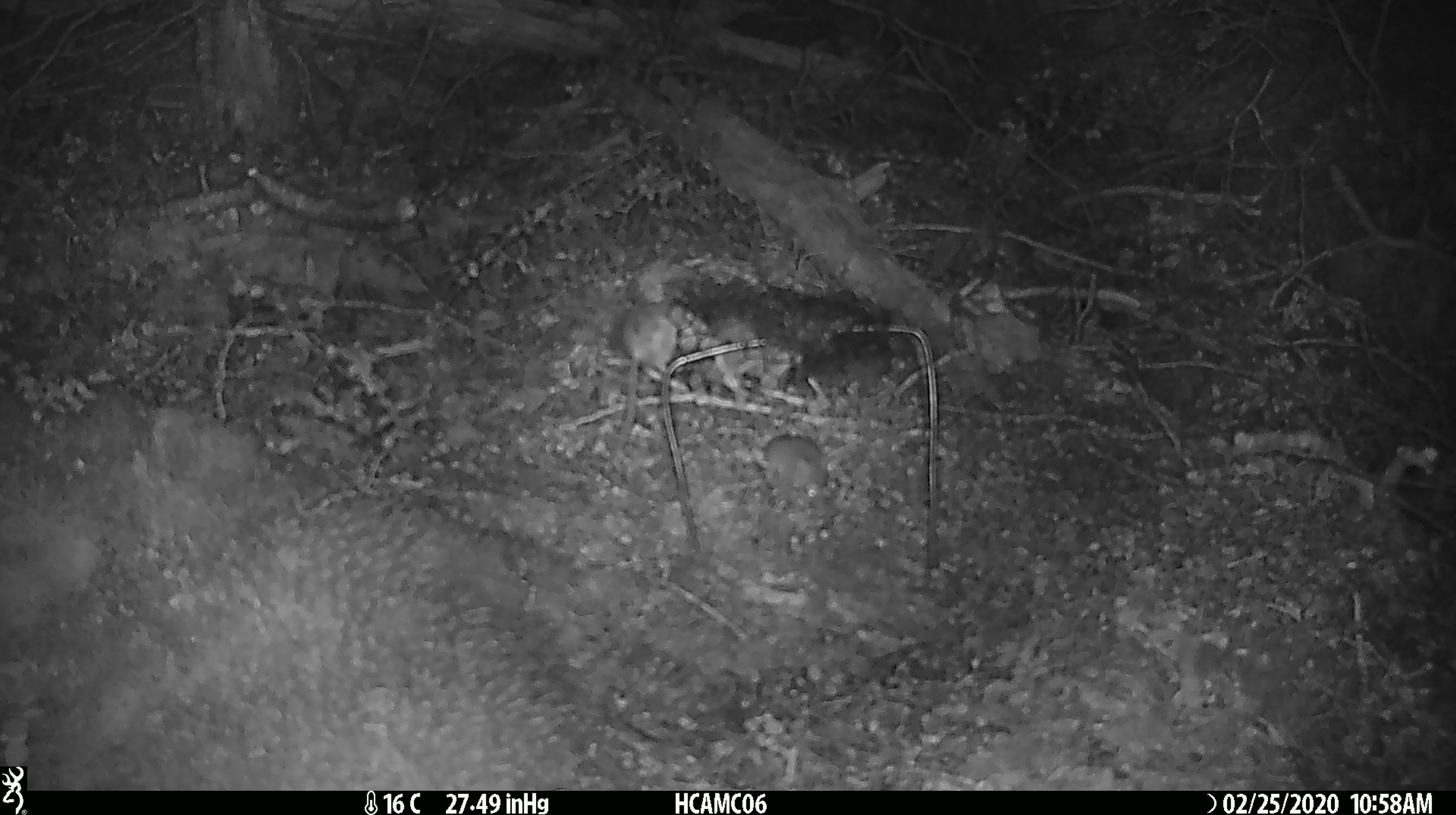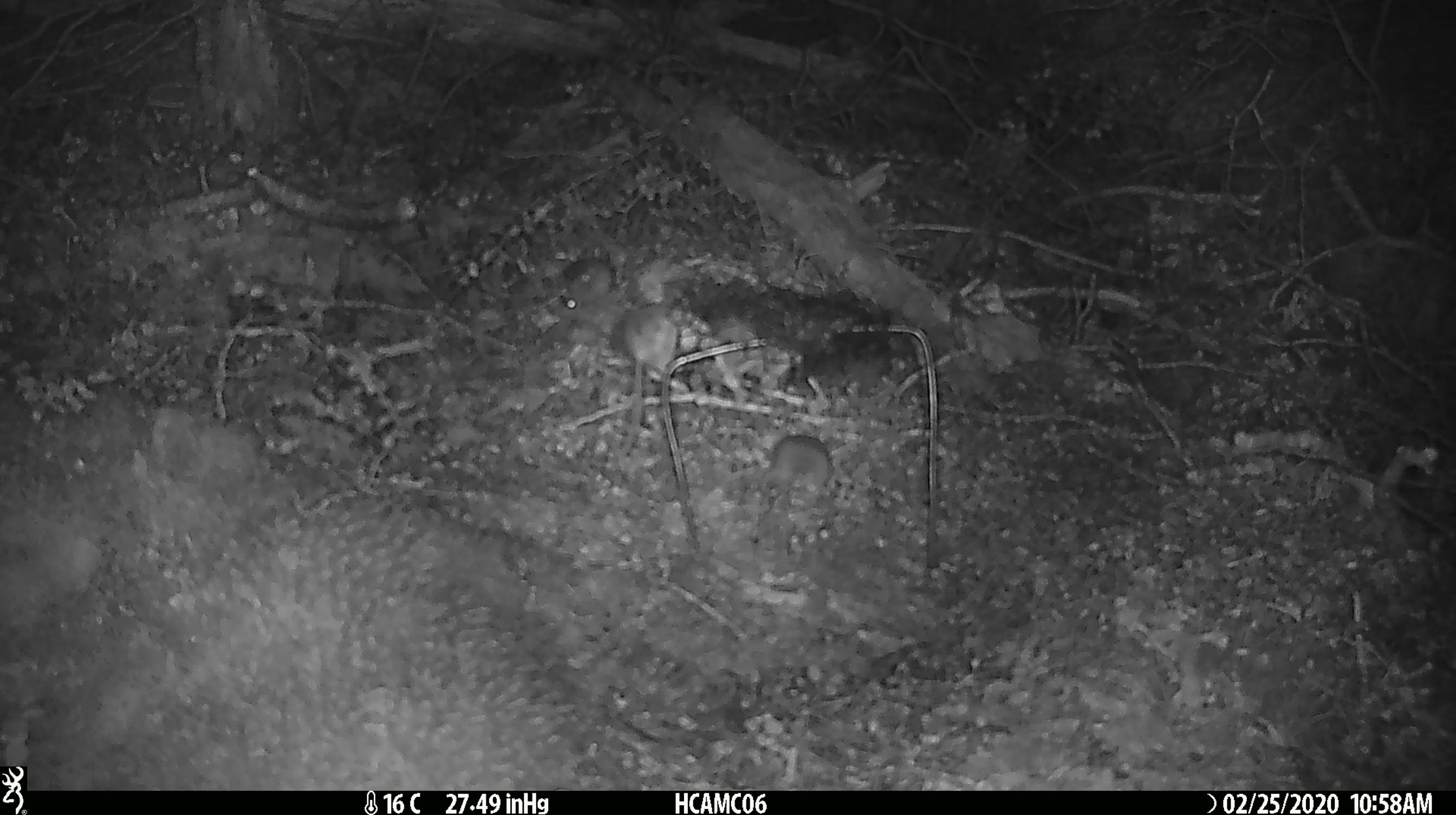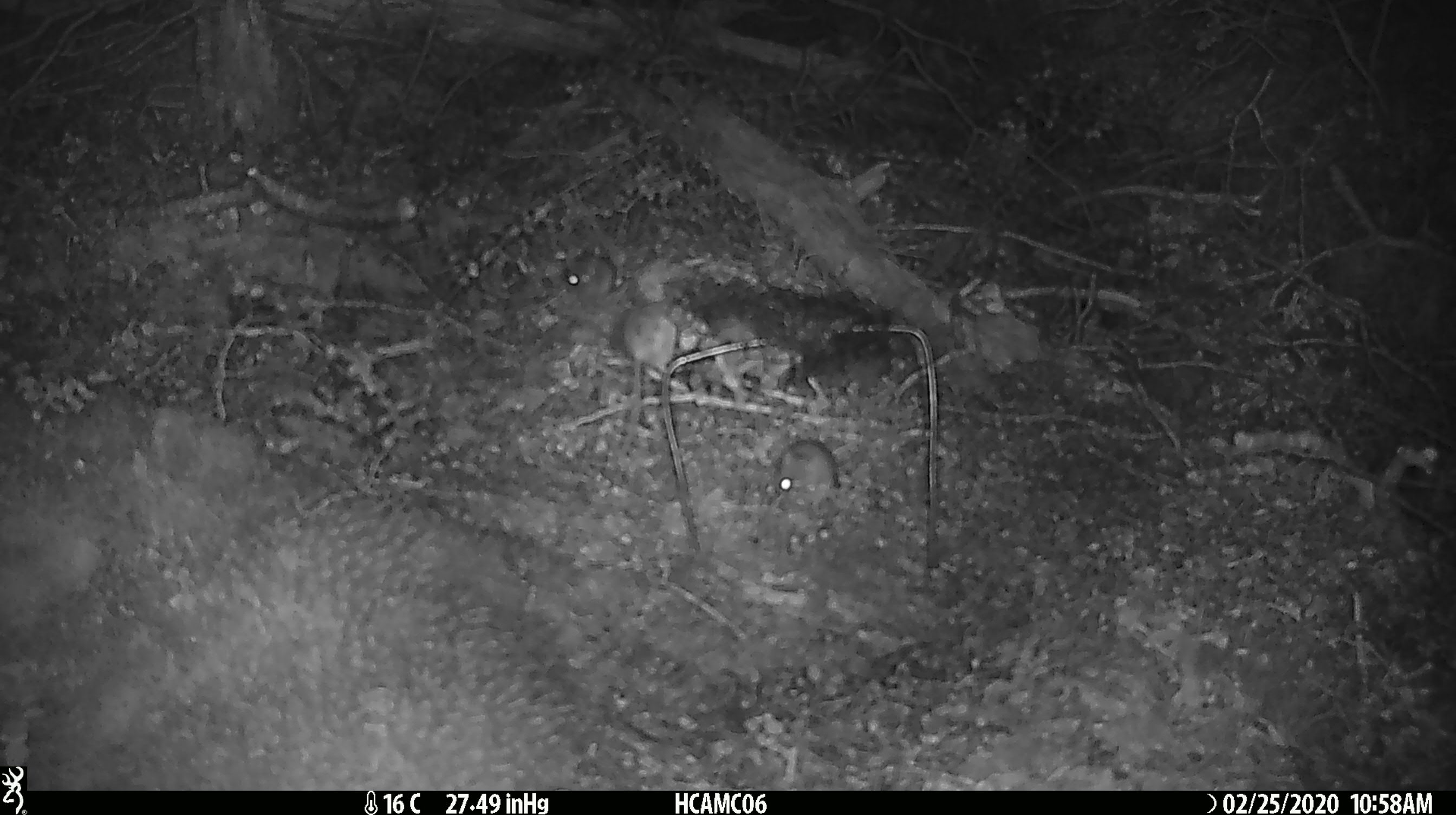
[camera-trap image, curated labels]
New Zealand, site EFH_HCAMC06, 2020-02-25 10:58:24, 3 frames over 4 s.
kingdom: Animalia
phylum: Chordata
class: Mammalia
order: Rodentia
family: Muridae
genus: Mus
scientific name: Mus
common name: mouse